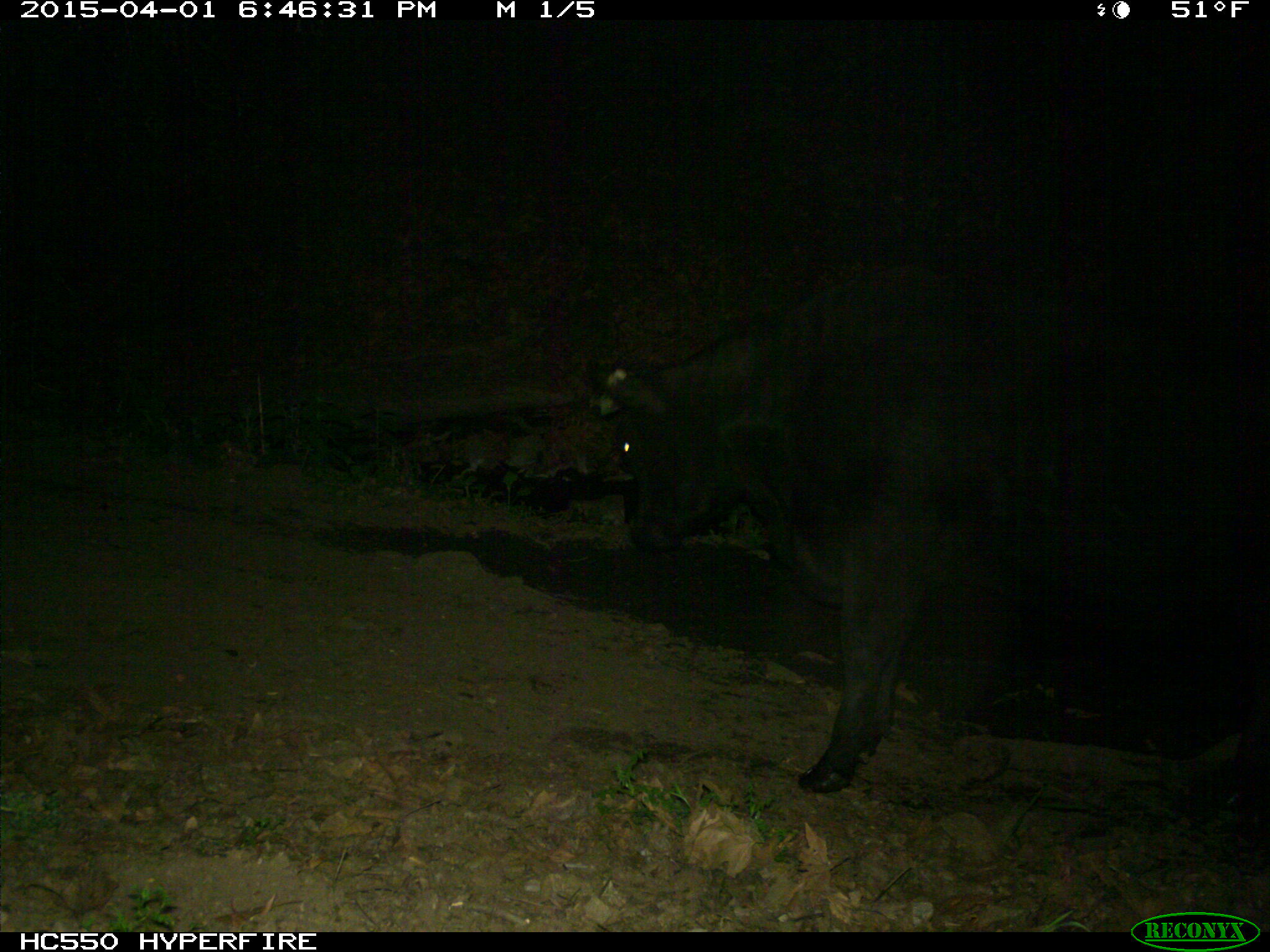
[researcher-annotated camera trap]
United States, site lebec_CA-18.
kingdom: Animalia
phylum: Chordata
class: Mammalia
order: Artiodactyla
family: Bovidae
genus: Bos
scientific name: Bos taurus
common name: domestic cow